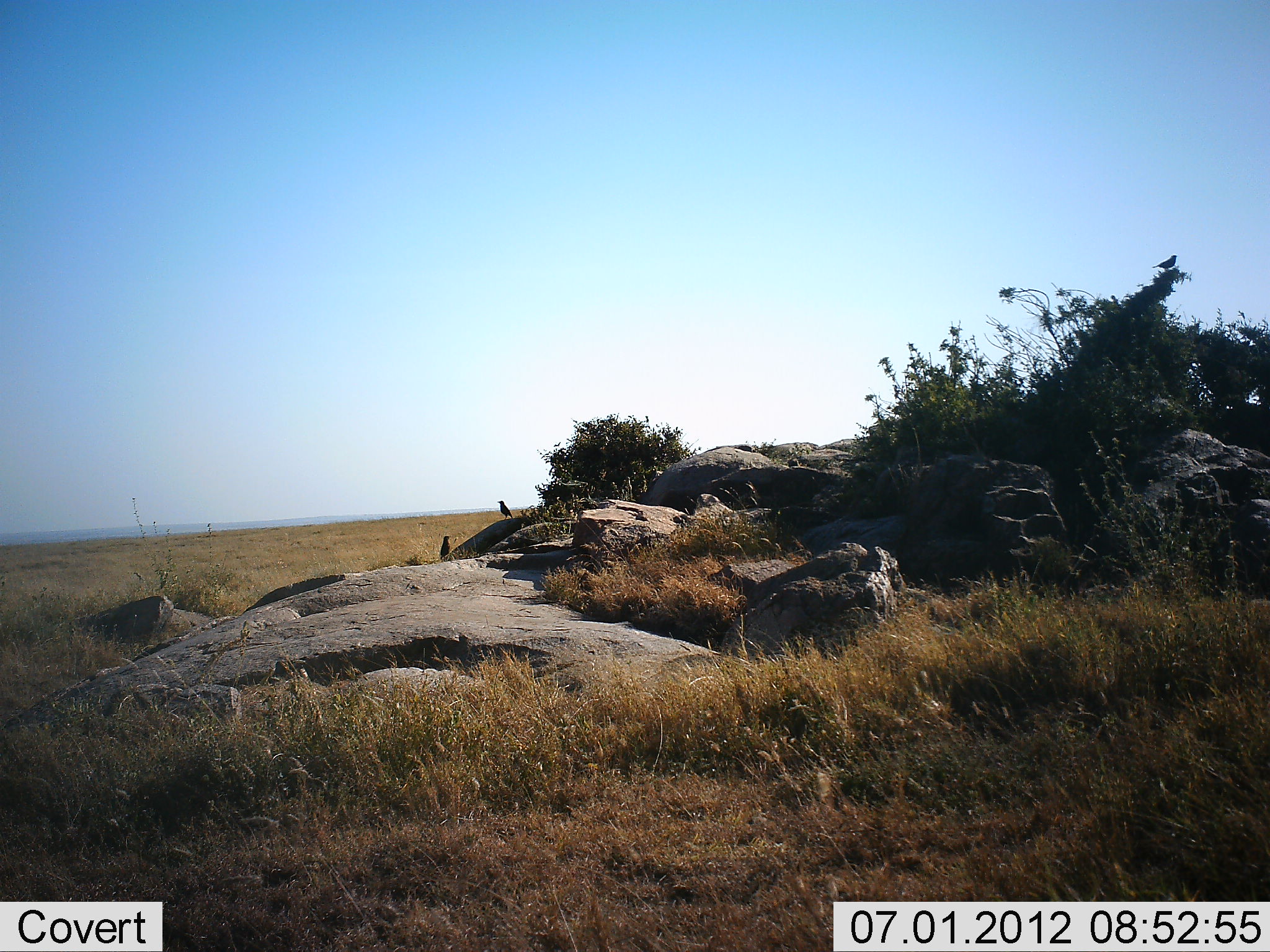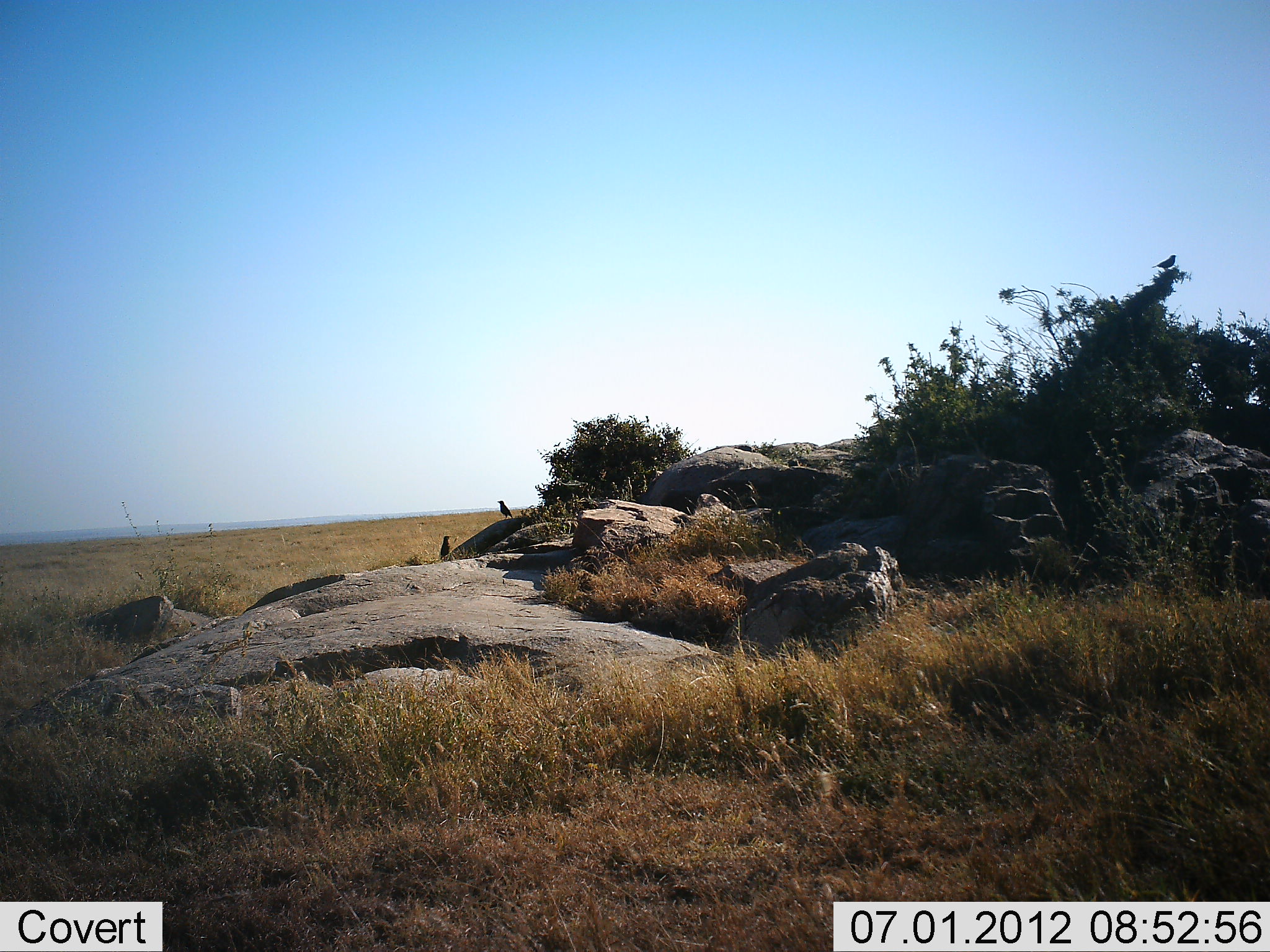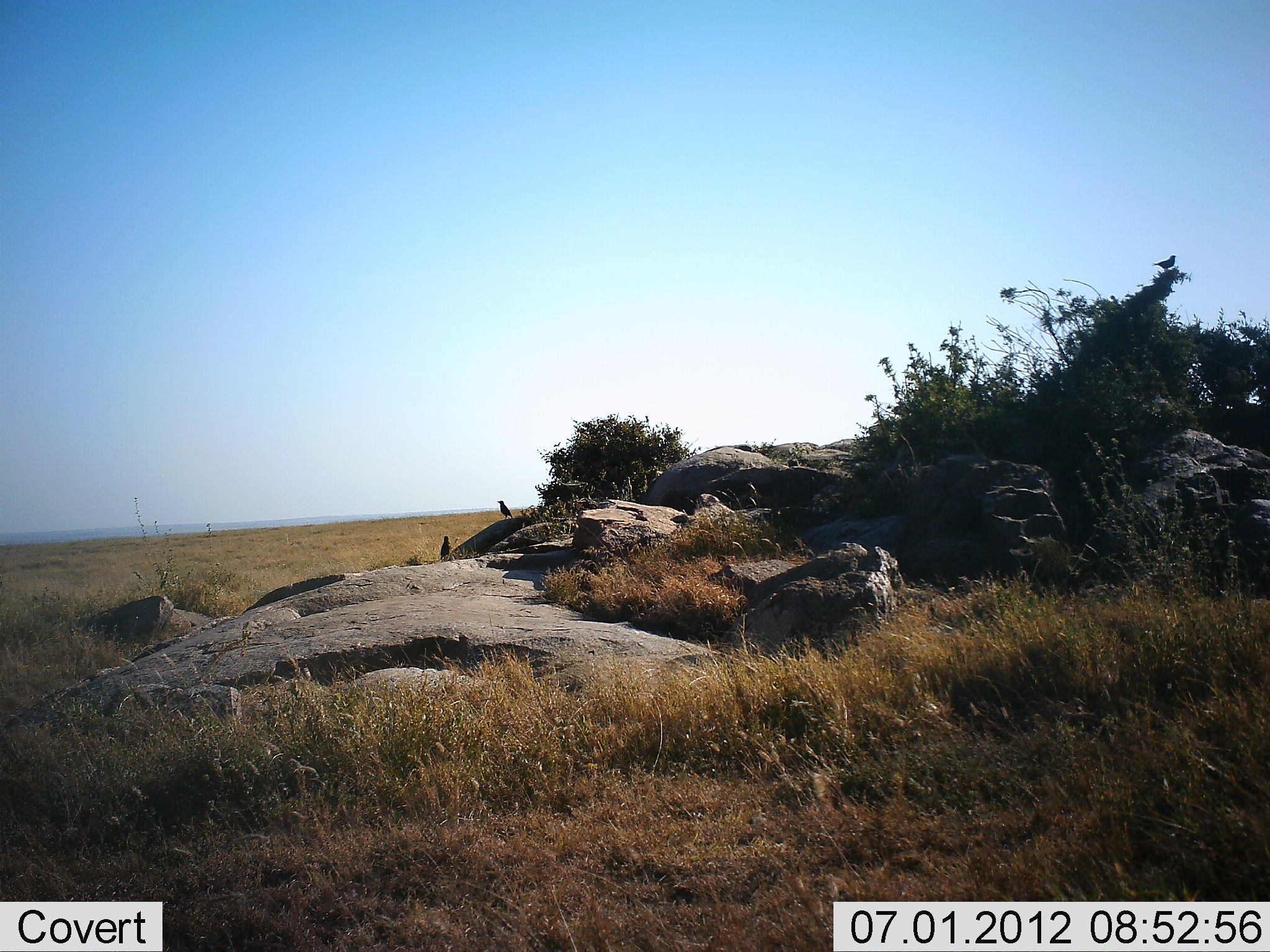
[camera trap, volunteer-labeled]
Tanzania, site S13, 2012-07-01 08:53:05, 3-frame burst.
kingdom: Animalia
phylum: Chordata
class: Aves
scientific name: Aves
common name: bird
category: otherbird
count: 2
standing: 100%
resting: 10%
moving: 0%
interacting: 0%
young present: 0%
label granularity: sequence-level